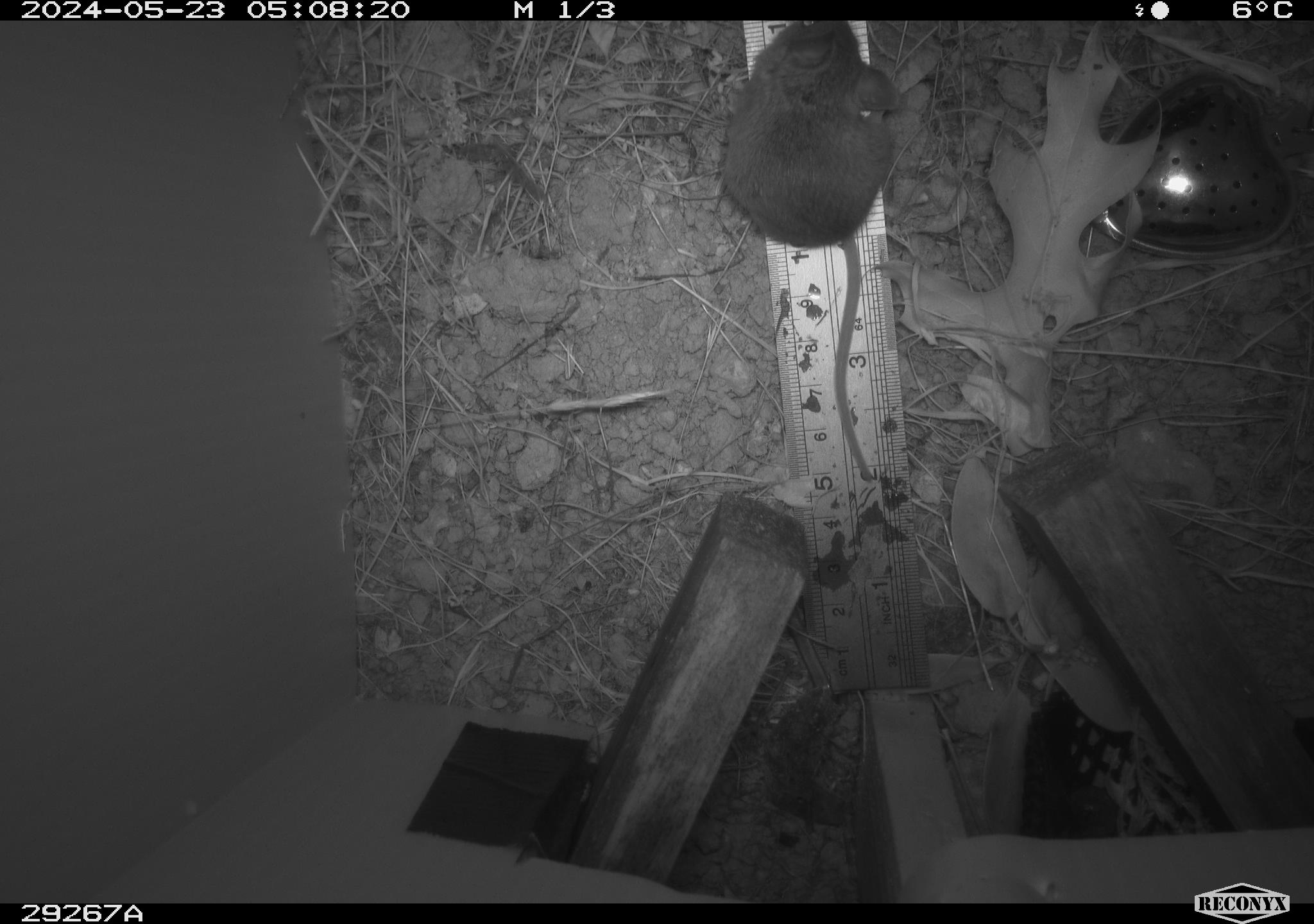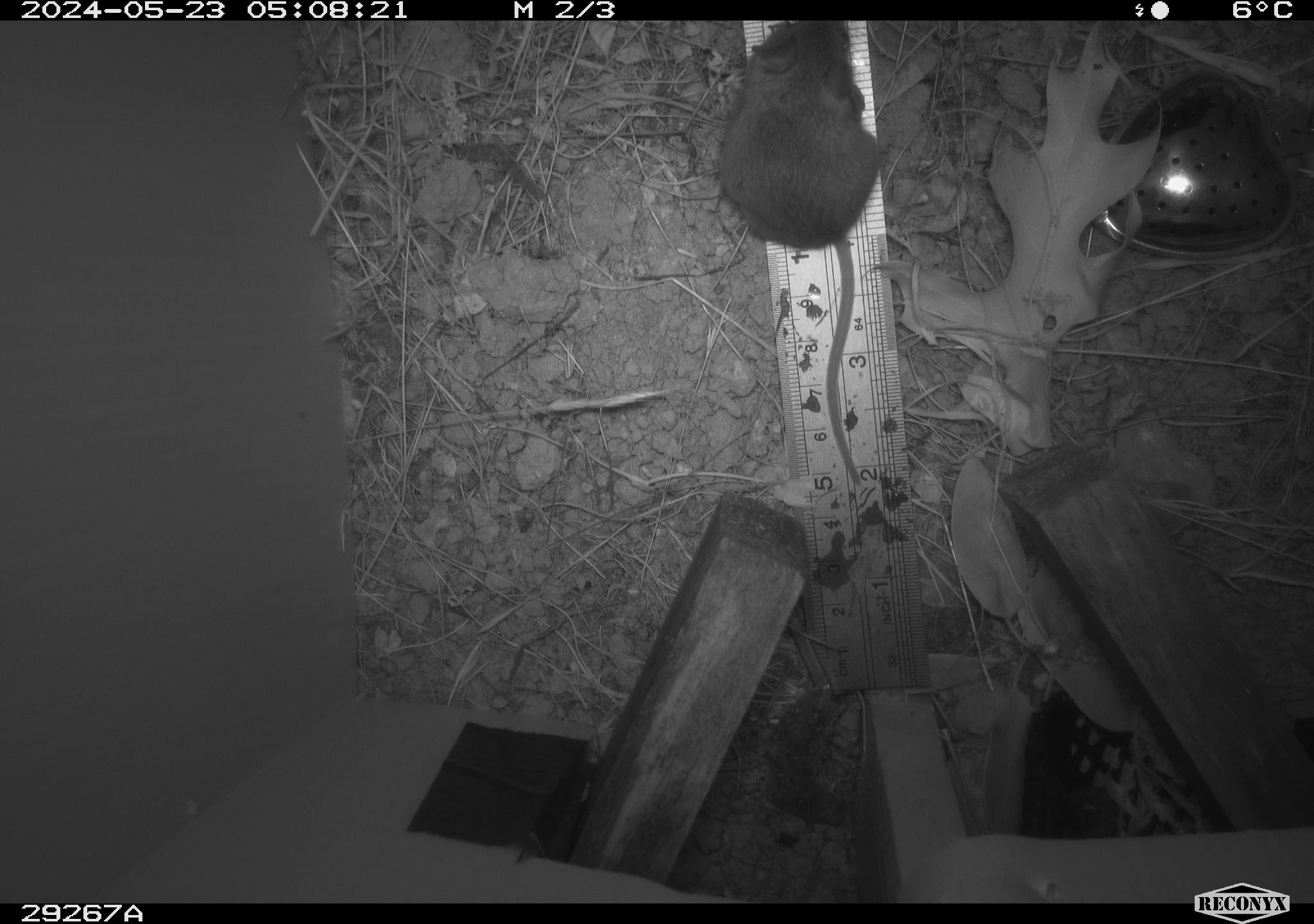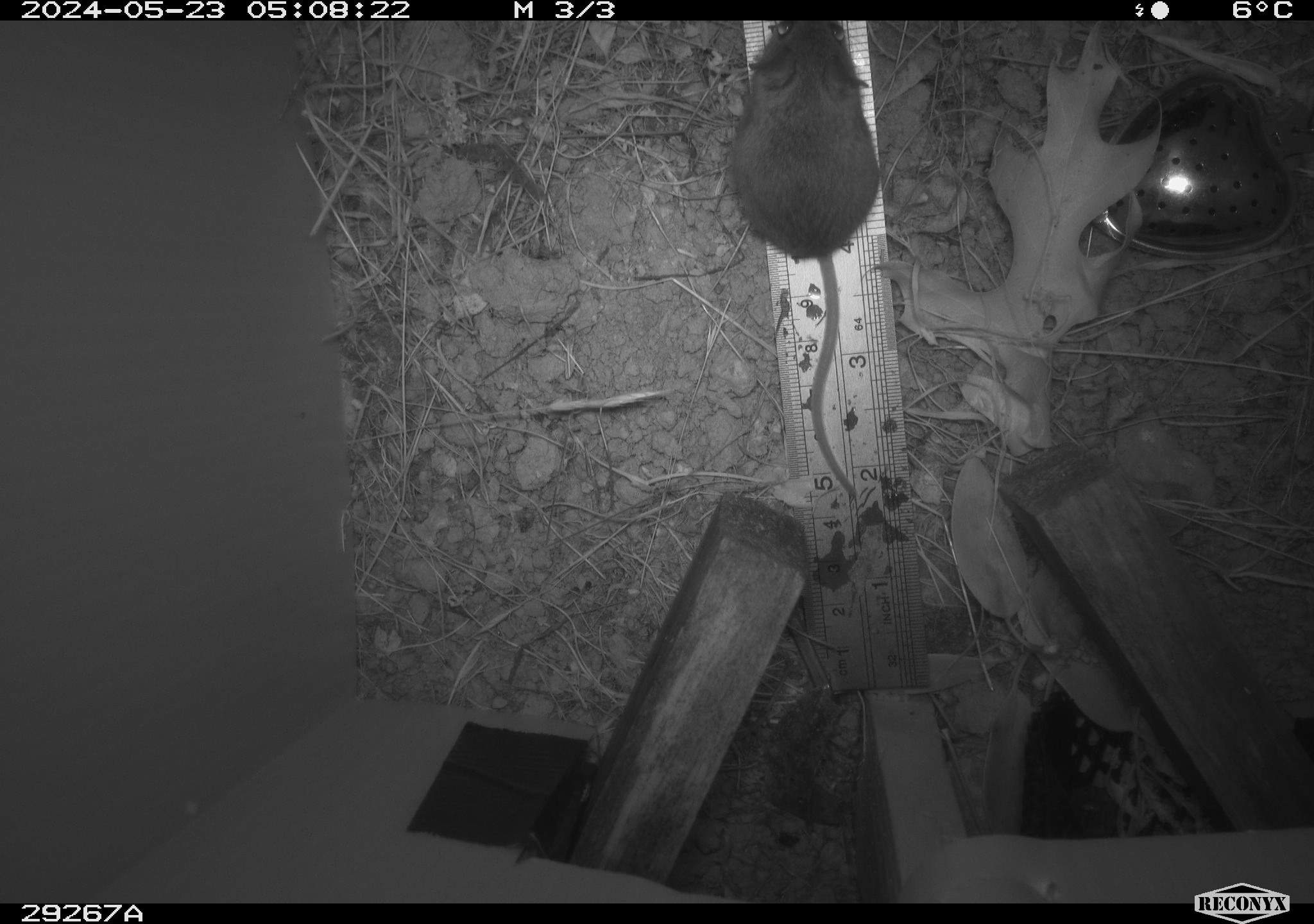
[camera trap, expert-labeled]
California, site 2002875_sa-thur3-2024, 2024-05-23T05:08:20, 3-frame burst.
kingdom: Animalia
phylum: Chordata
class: Mammalia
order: Rodentia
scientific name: Rodentia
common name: mouse species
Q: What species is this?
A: Mouse species (Rodentia).